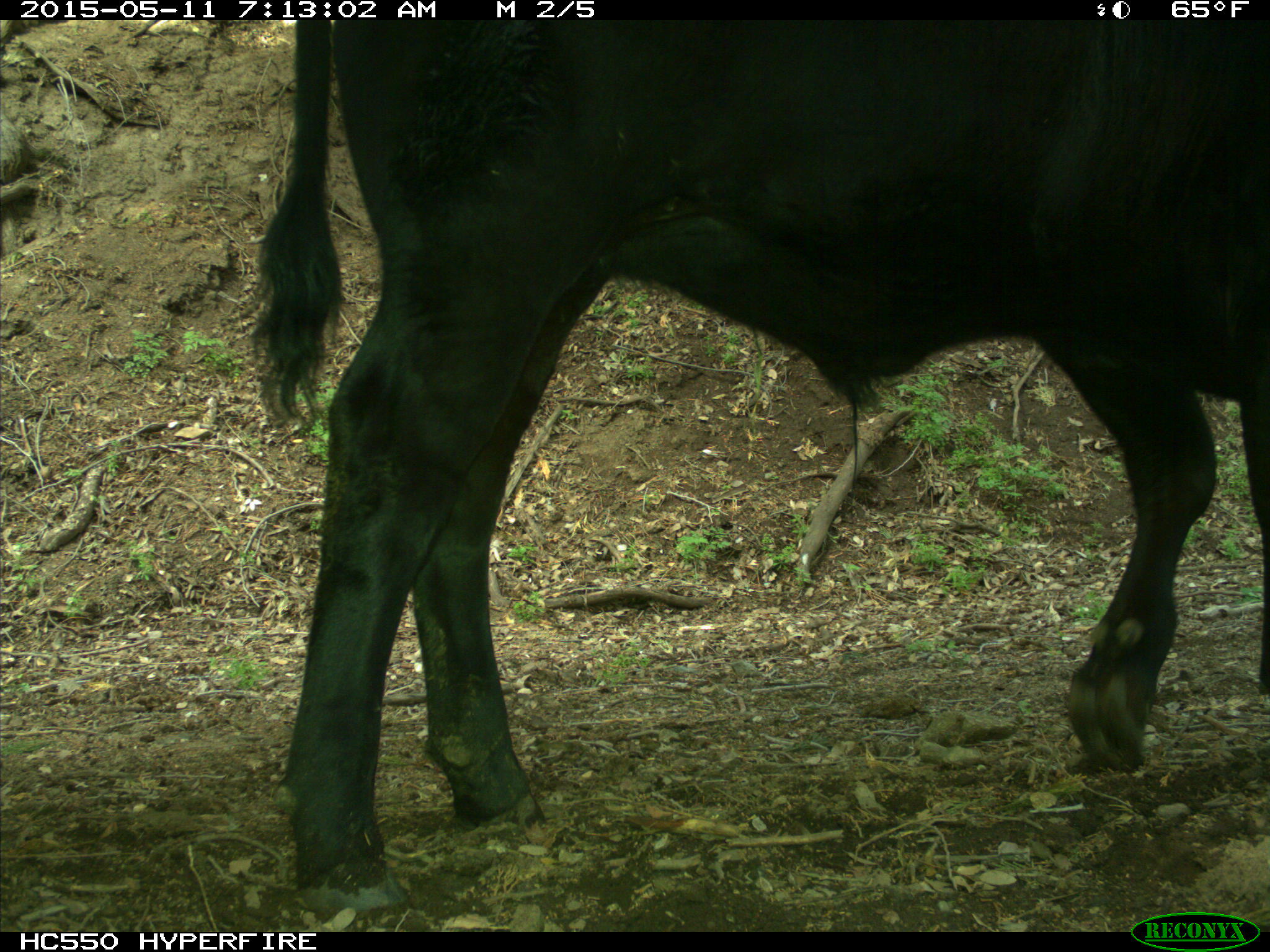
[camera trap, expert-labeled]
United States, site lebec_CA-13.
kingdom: Animalia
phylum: Chordata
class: Mammalia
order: Artiodactyla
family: Bovidae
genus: Bos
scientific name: Bos taurus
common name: domestic cow